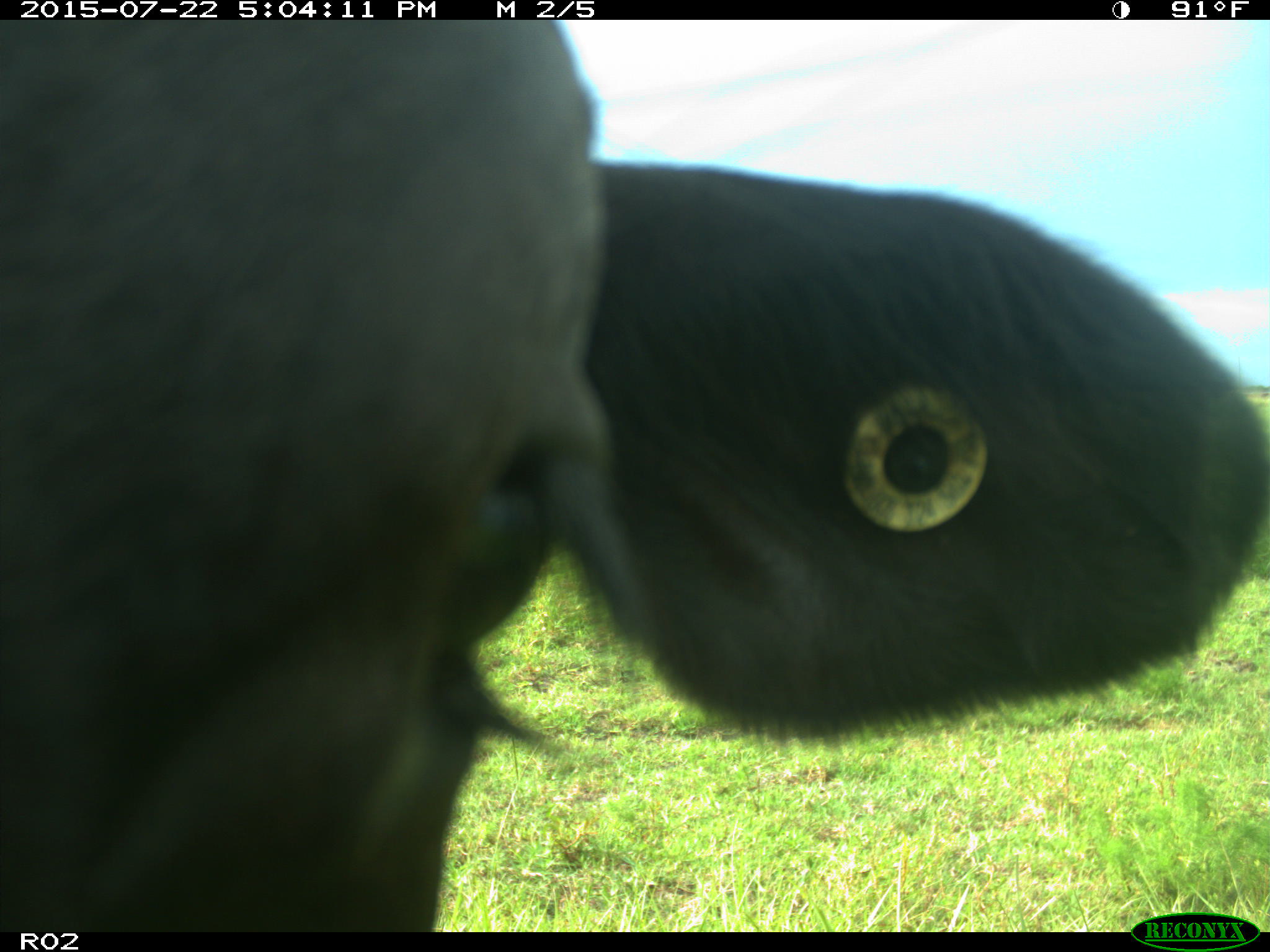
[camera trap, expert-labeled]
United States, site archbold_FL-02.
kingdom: Animalia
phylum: Chordata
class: Mammalia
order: Artiodactyla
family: Bovidae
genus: Bos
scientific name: Bos taurus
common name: domestic cow